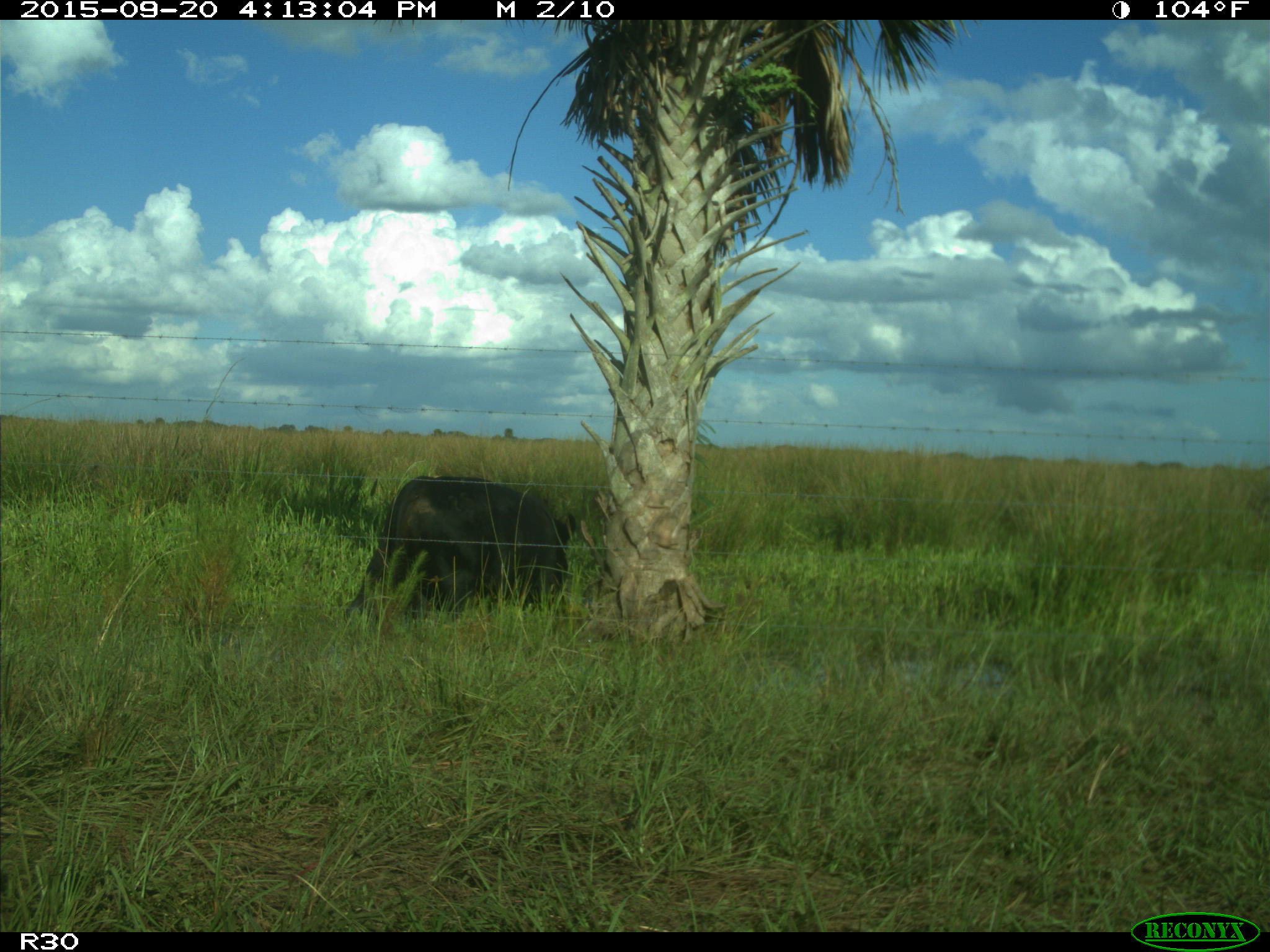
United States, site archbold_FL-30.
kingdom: Animalia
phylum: Chordata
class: Mammalia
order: Artiodactyla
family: Bovidae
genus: Bos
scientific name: Bos taurus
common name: domestic cow